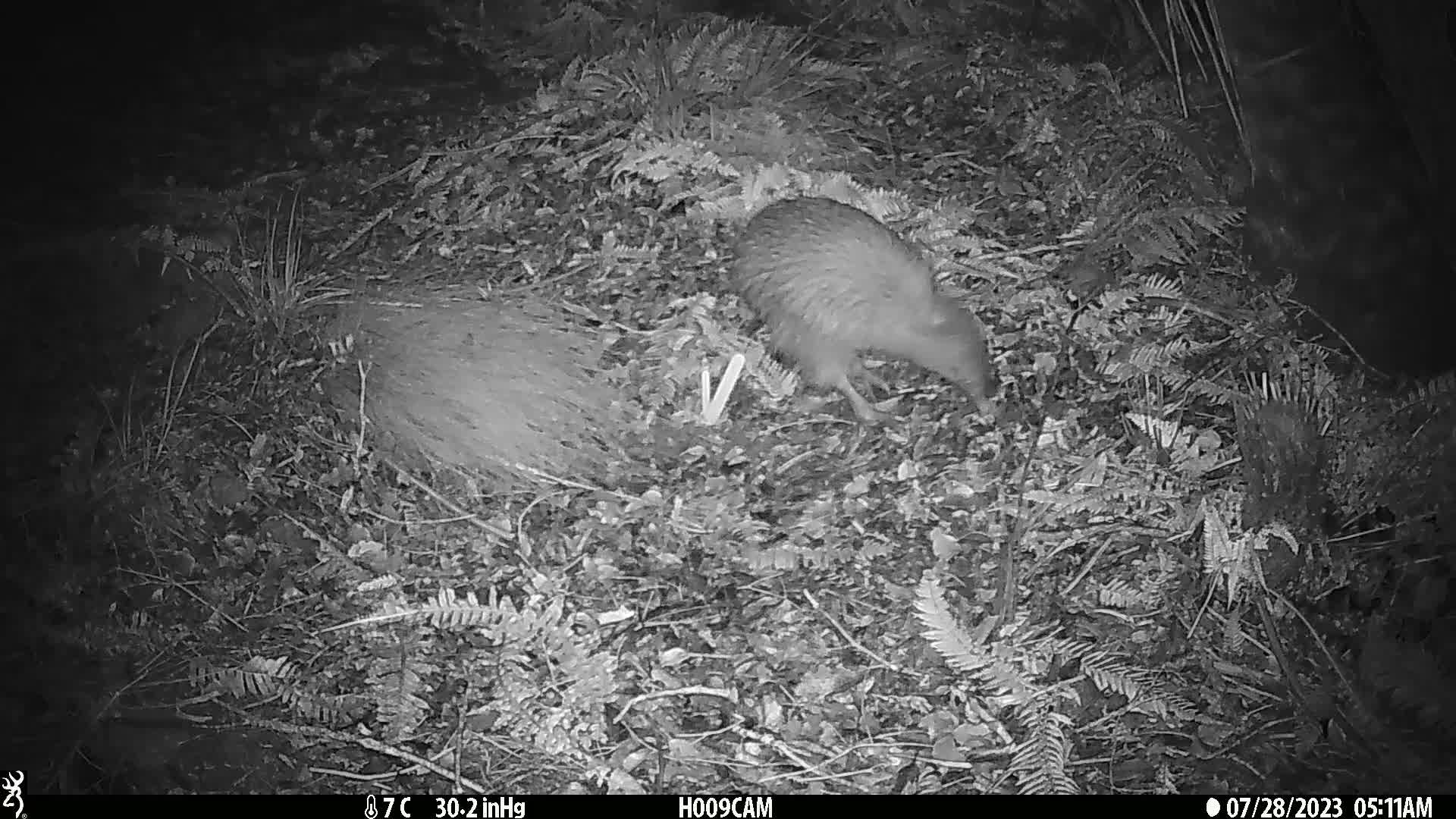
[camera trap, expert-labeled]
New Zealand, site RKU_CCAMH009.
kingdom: Animalia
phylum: Chordata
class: Aves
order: Apterygiformes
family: Apterygidae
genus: Apteryx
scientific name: Apteryx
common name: kiwi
Kiwi (Apteryx).